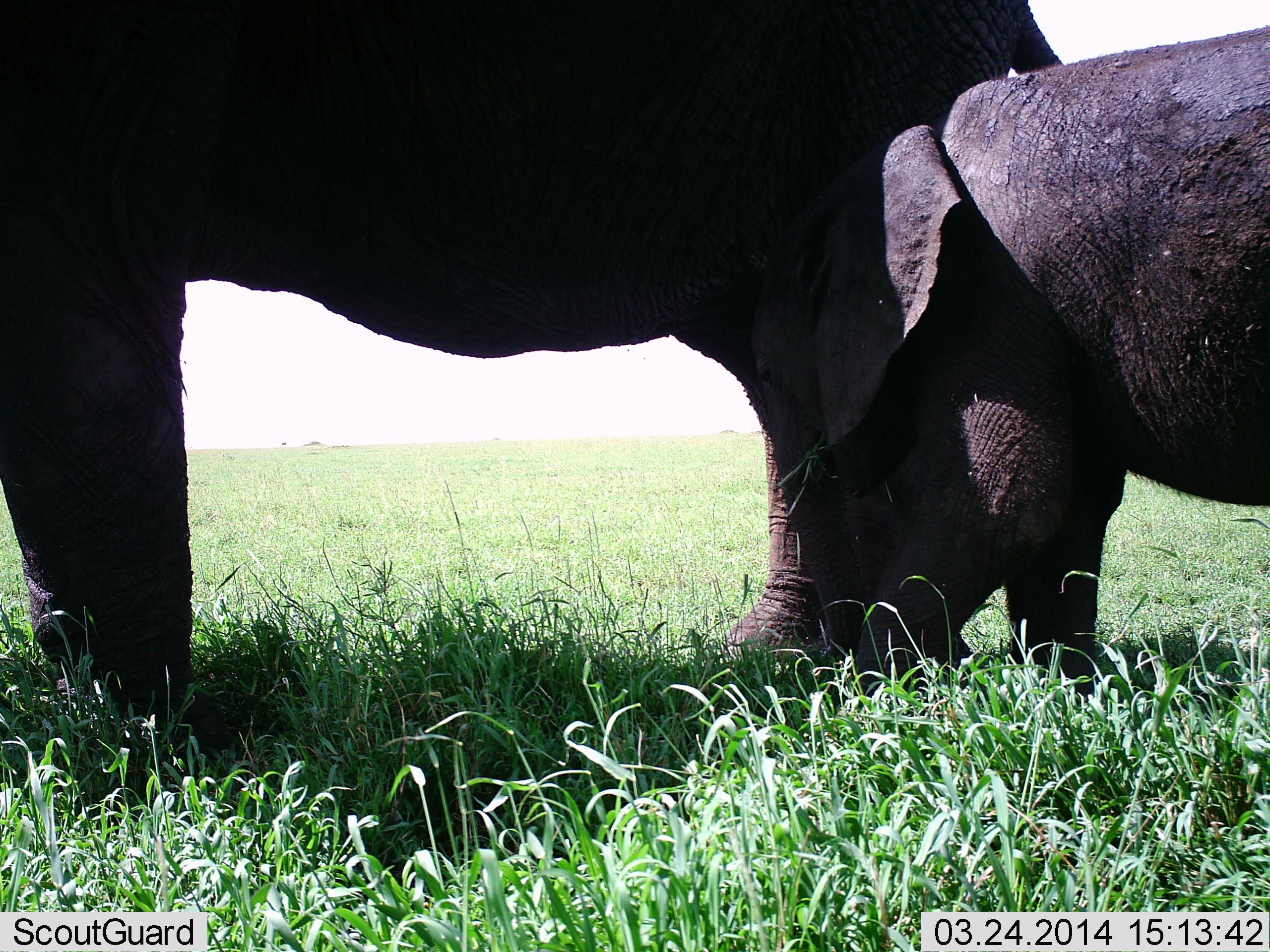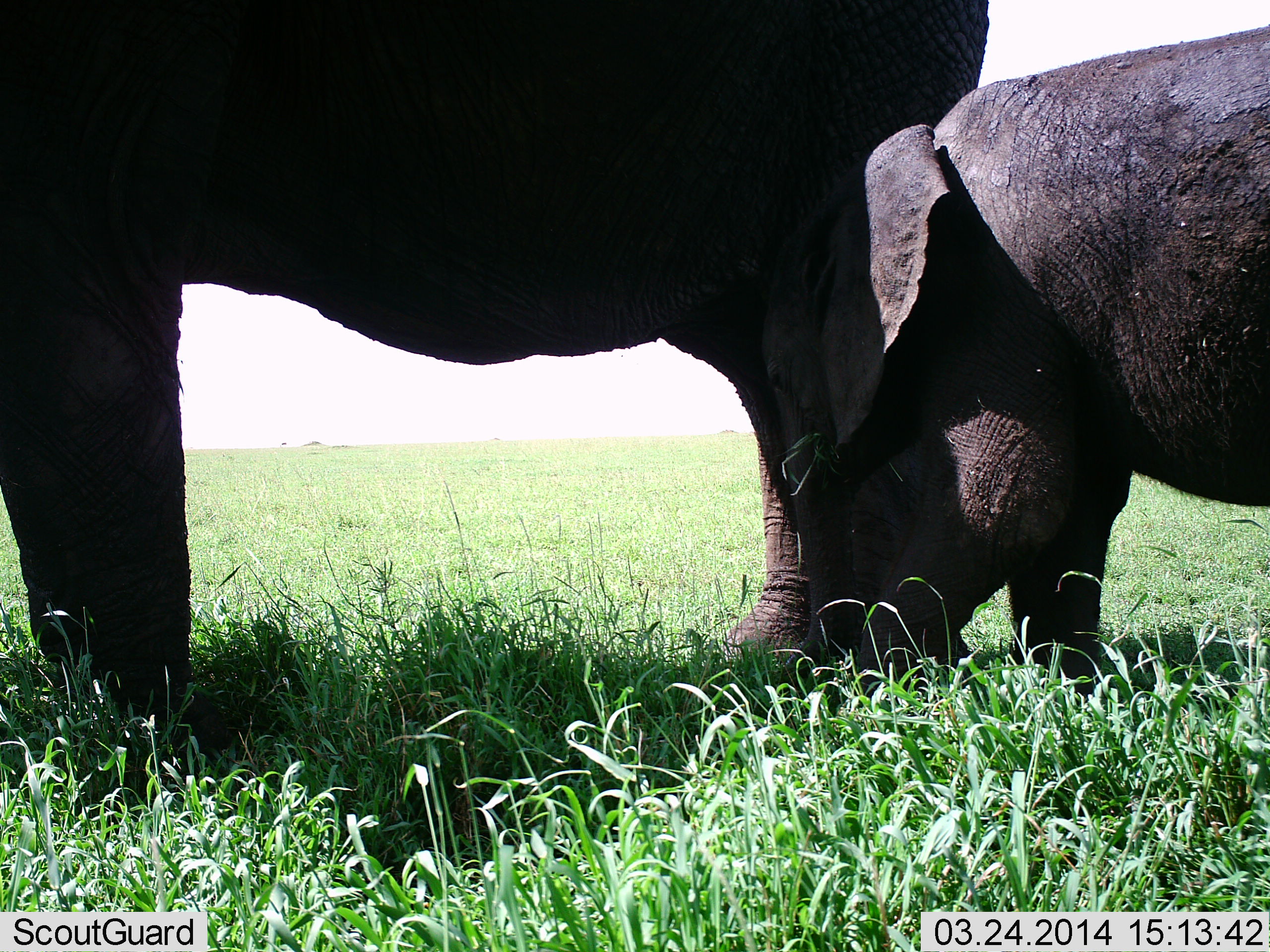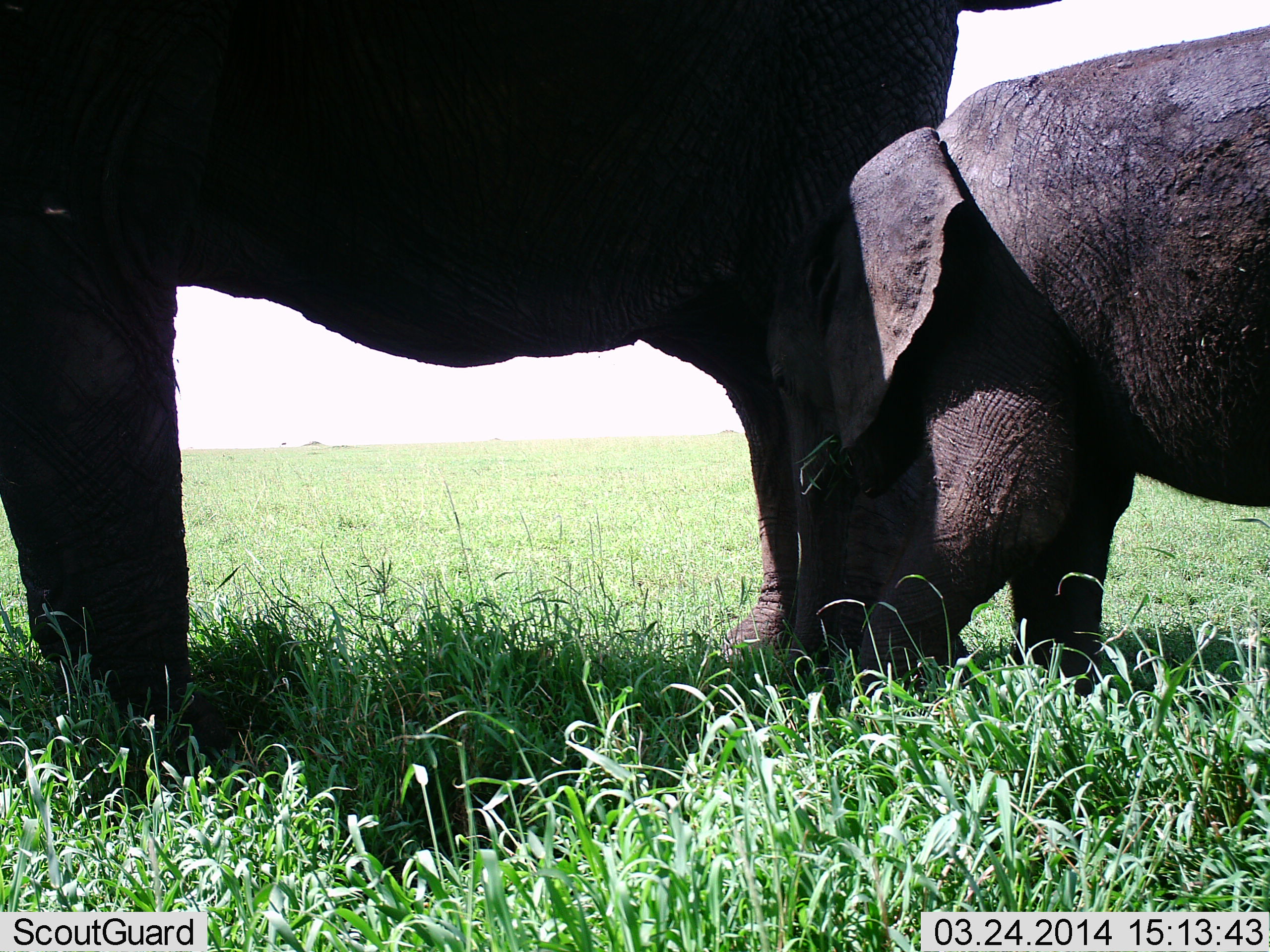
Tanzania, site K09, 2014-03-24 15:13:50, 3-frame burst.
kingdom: Animalia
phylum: Chordata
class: Mammalia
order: Proboscidea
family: Elephantidae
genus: Loxodonta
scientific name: Loxodonta africana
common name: african bush elephant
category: elephant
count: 2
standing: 80%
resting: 0%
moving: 20%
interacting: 10%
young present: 80%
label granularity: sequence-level